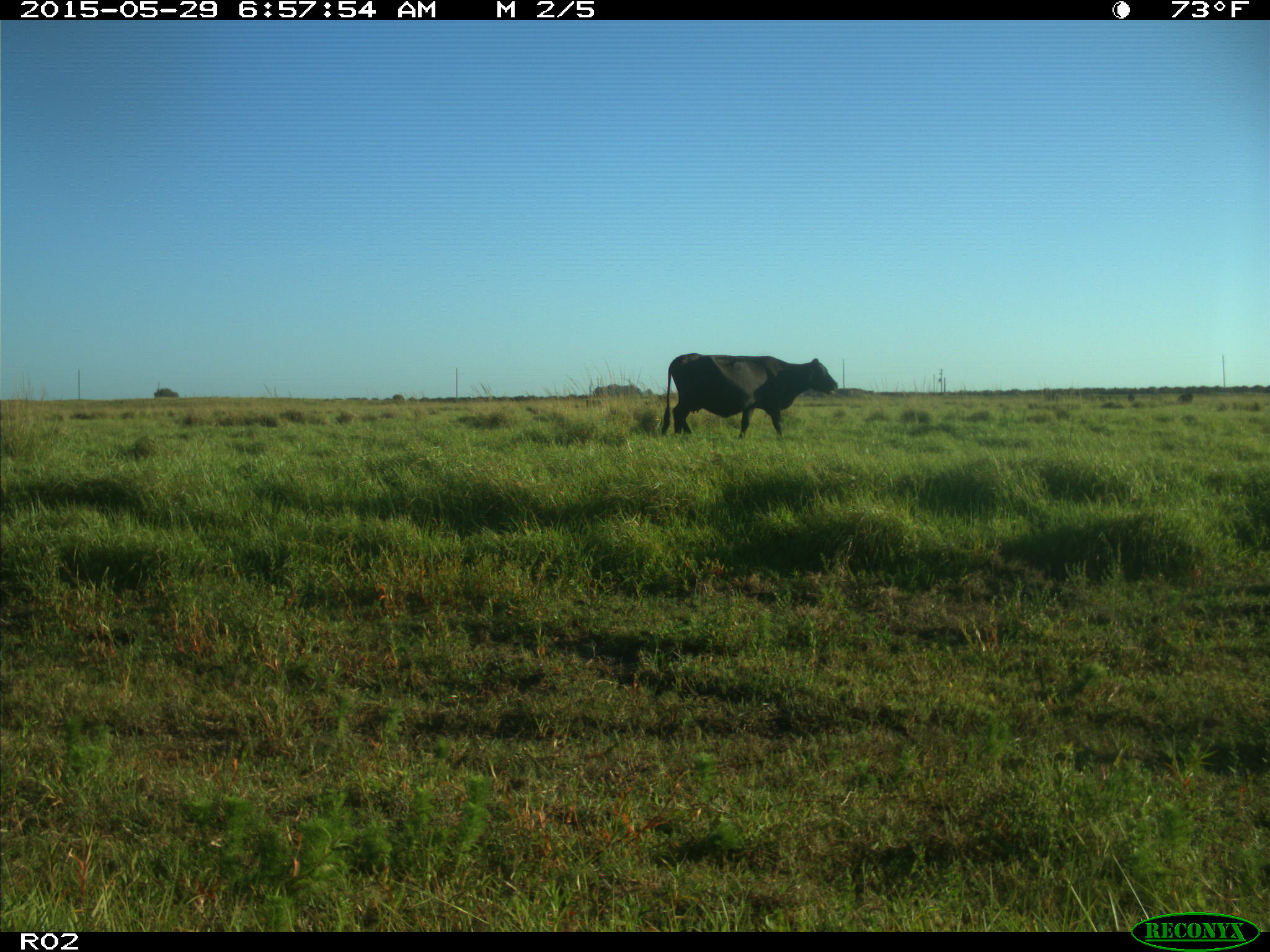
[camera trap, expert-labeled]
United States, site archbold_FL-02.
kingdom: Animalia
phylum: Chordata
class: Mammalia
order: Artiodactyla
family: Bovidae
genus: Bos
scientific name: Bos taurus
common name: domestic cow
Bos taurus (domestic cow).